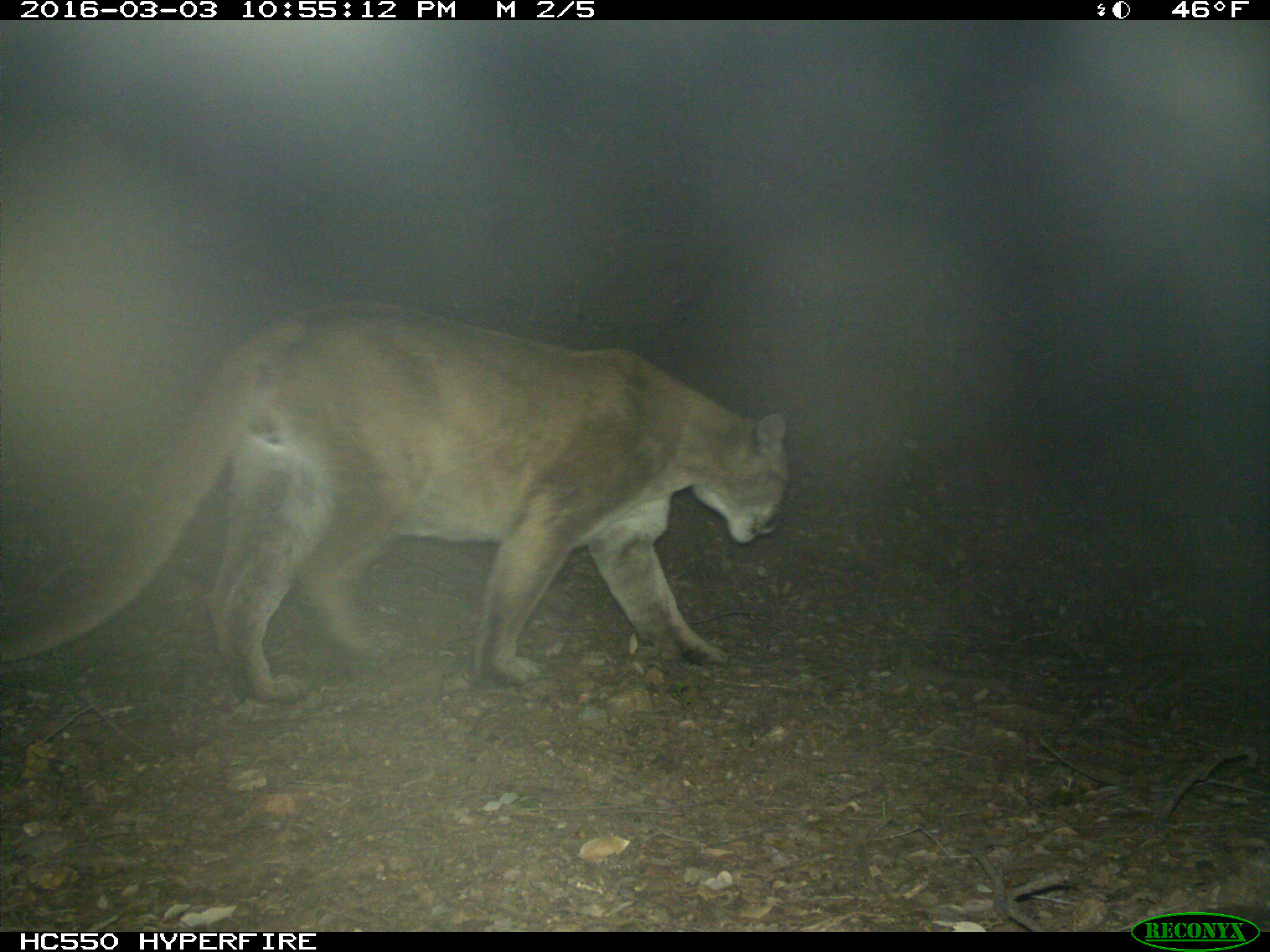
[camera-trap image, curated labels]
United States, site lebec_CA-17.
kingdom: Animalia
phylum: Chordata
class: Mammalia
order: Carnivora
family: Felidae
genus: Puma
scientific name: Puma concolor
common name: mountain lion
Puma concolor (mountain lion).